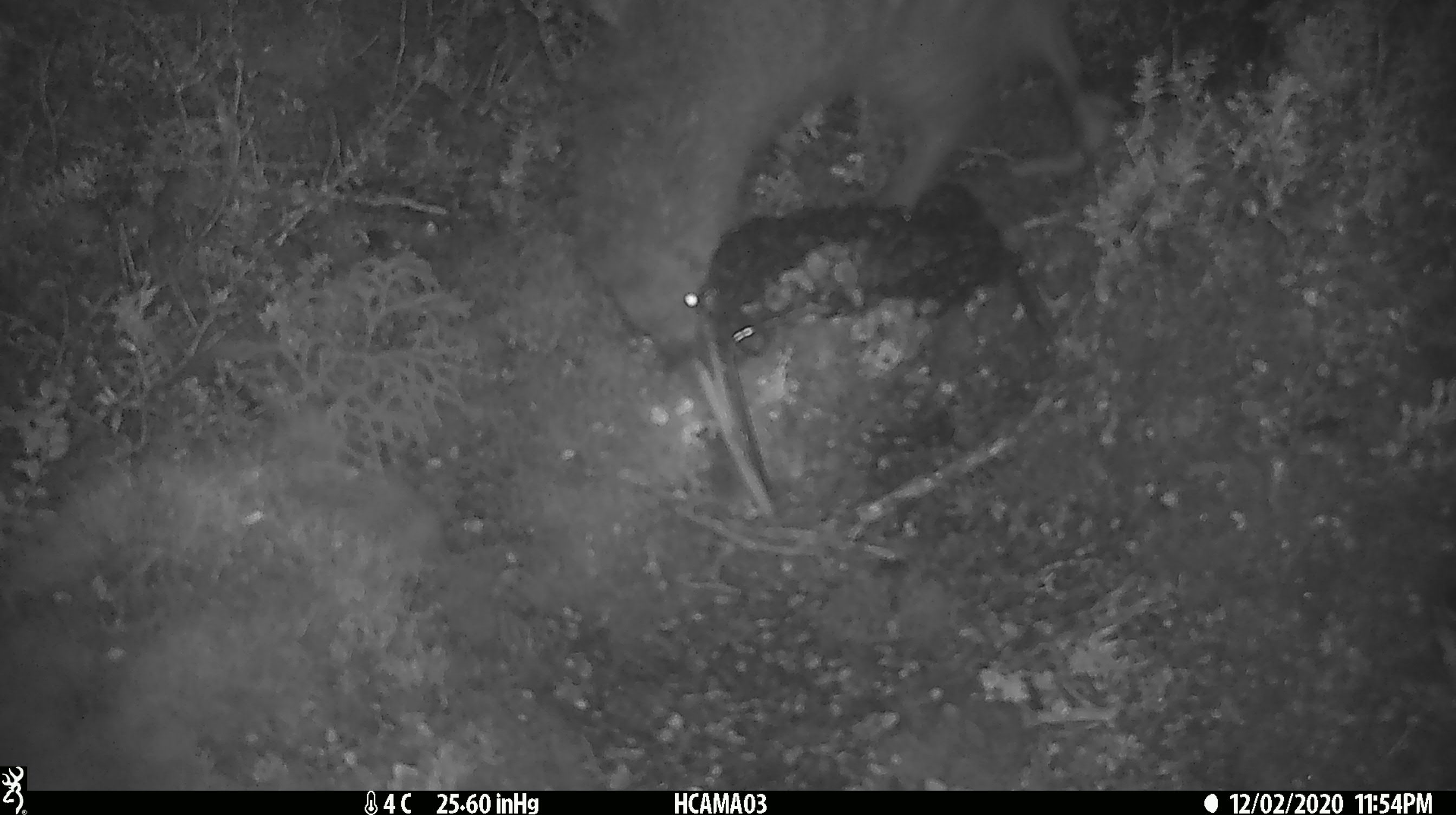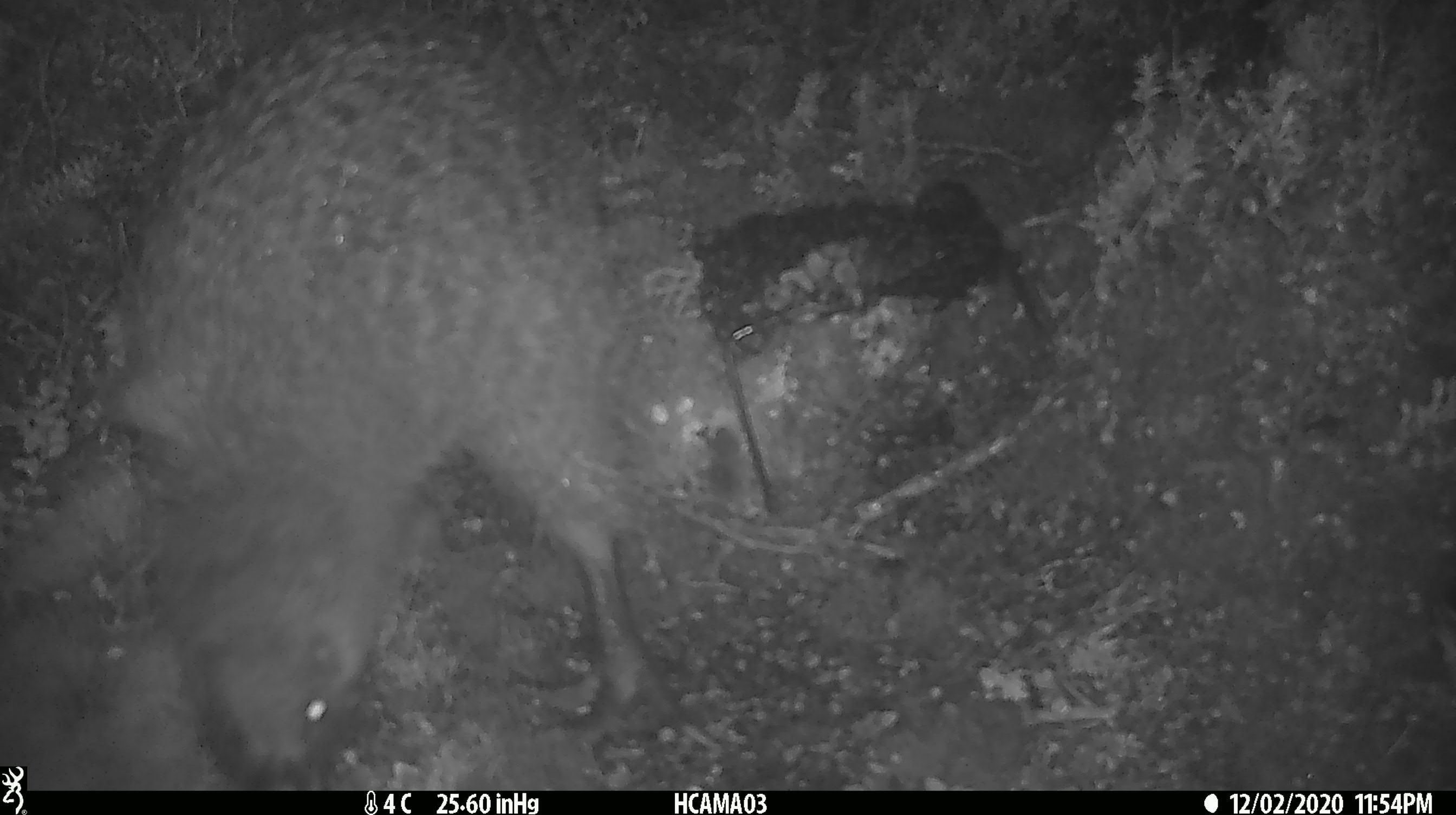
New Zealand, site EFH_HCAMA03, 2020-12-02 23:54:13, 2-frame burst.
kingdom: Animalia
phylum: Chordata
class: Aves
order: Apterygiformes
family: Apterygidae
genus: Apteryx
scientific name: Apteryx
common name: kiwi